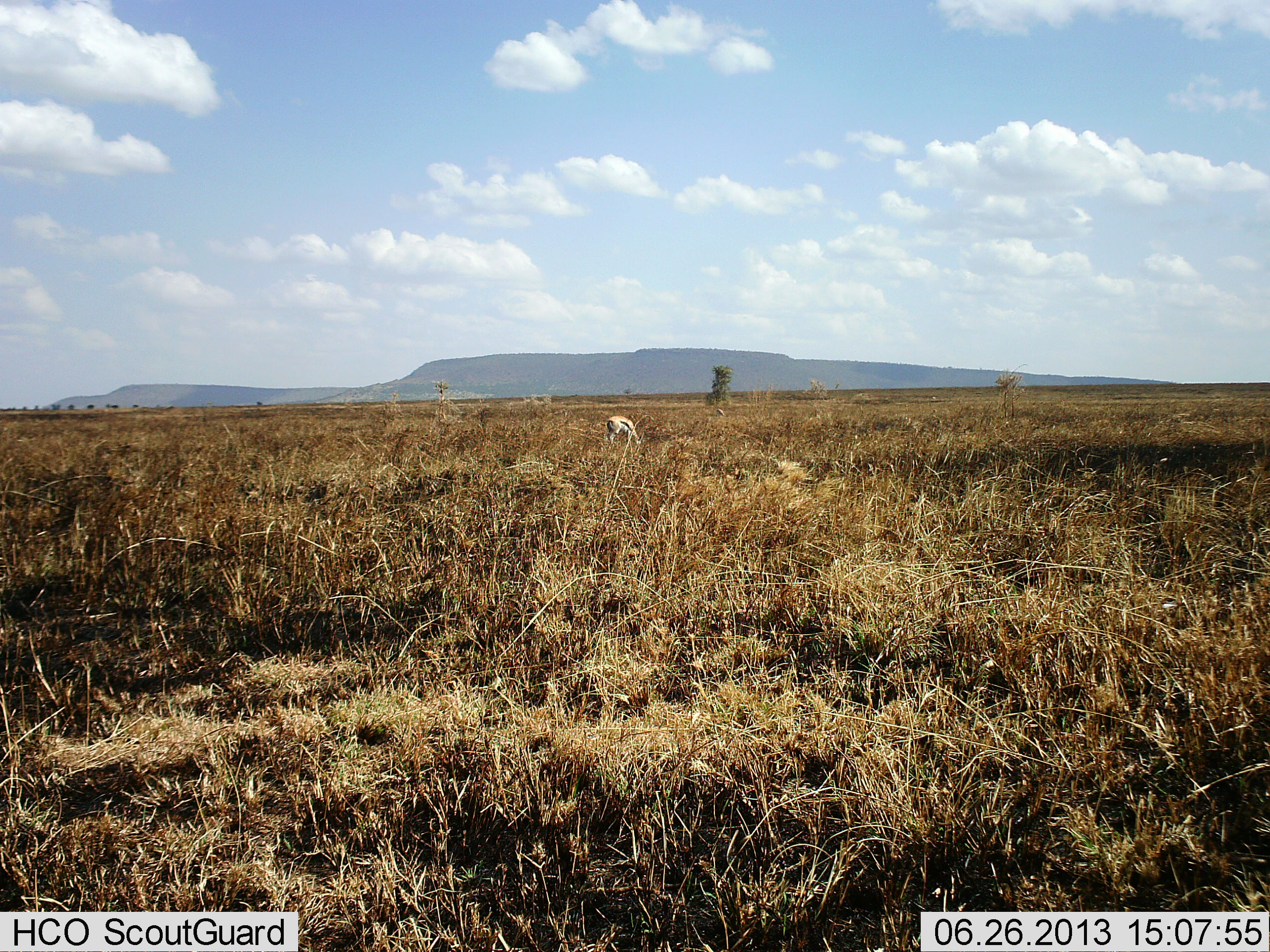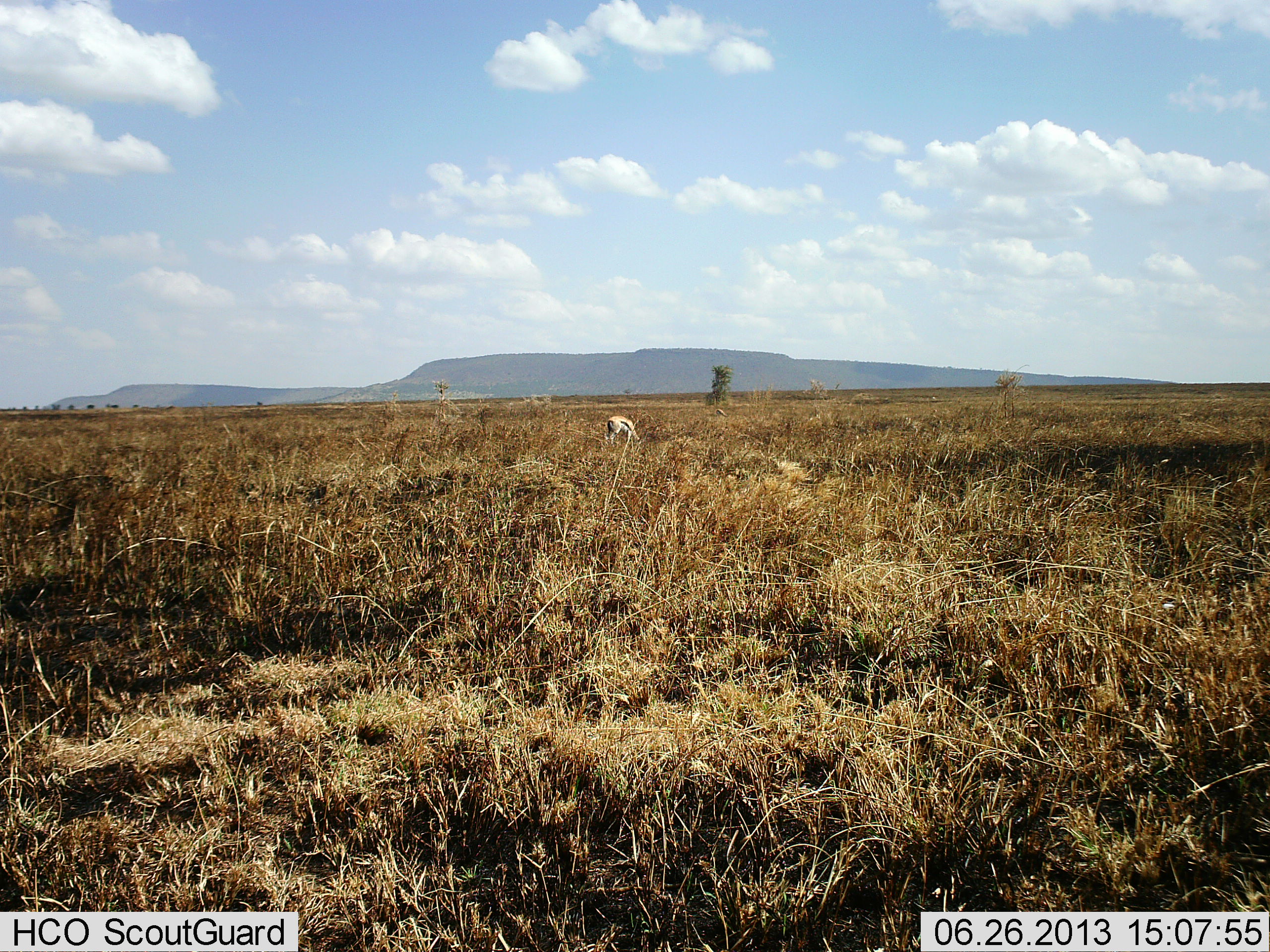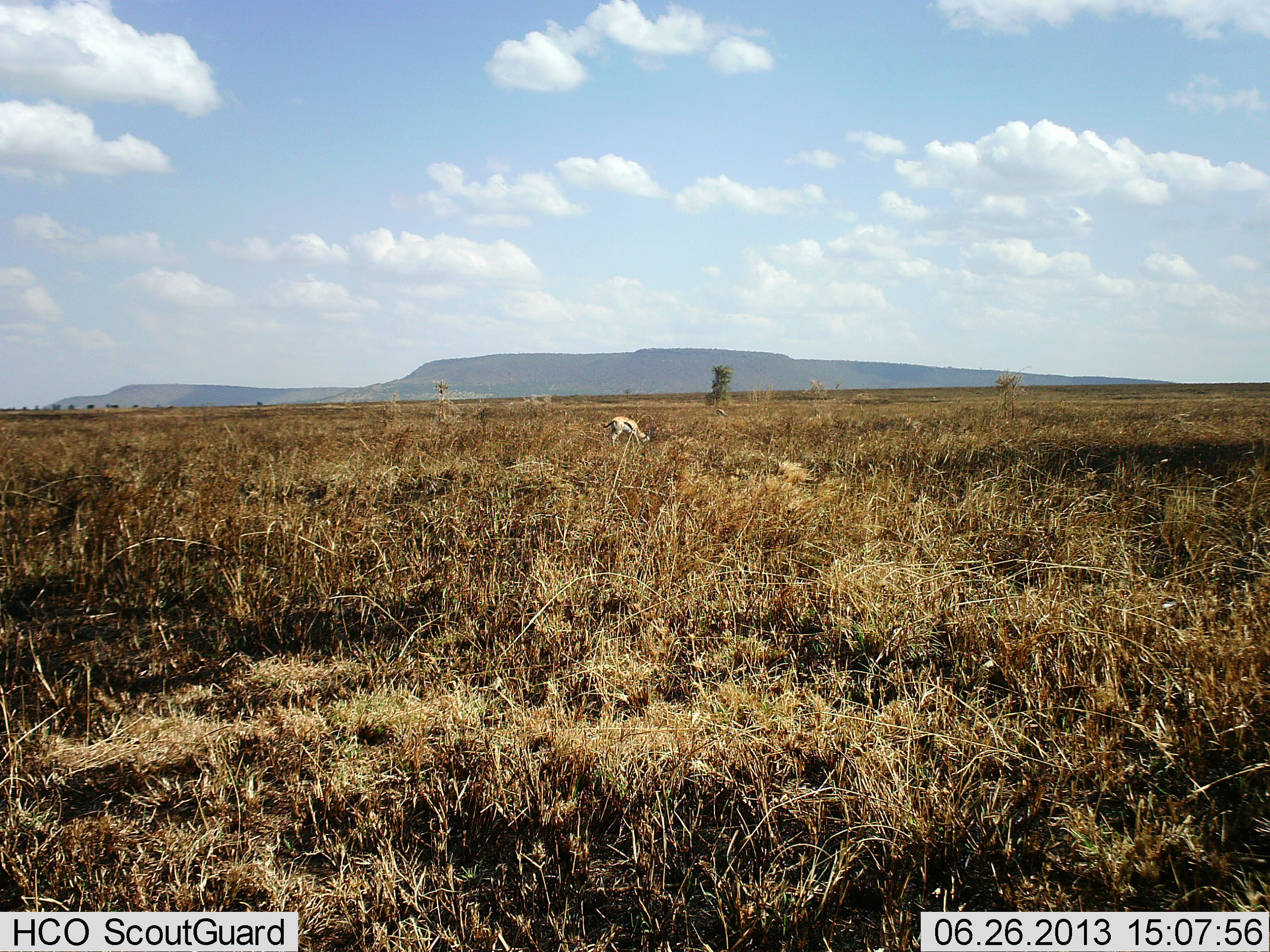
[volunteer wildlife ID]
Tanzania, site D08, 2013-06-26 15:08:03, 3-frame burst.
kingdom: Animalia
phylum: Chordata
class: Mammalia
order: Artiodactyla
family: Bovidae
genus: Eudorcas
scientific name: Eudorcas thomsonii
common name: thomson's gazelle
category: gazellethomsons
Gazellethomsons (thomson's gazelle) (Eudorcas thomsonii), count 1. Behavior (volunteer vote fractions): standing 40%, resting 0%, moving 0%, interacting 0%. Young present (vote fraction): 0%. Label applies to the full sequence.